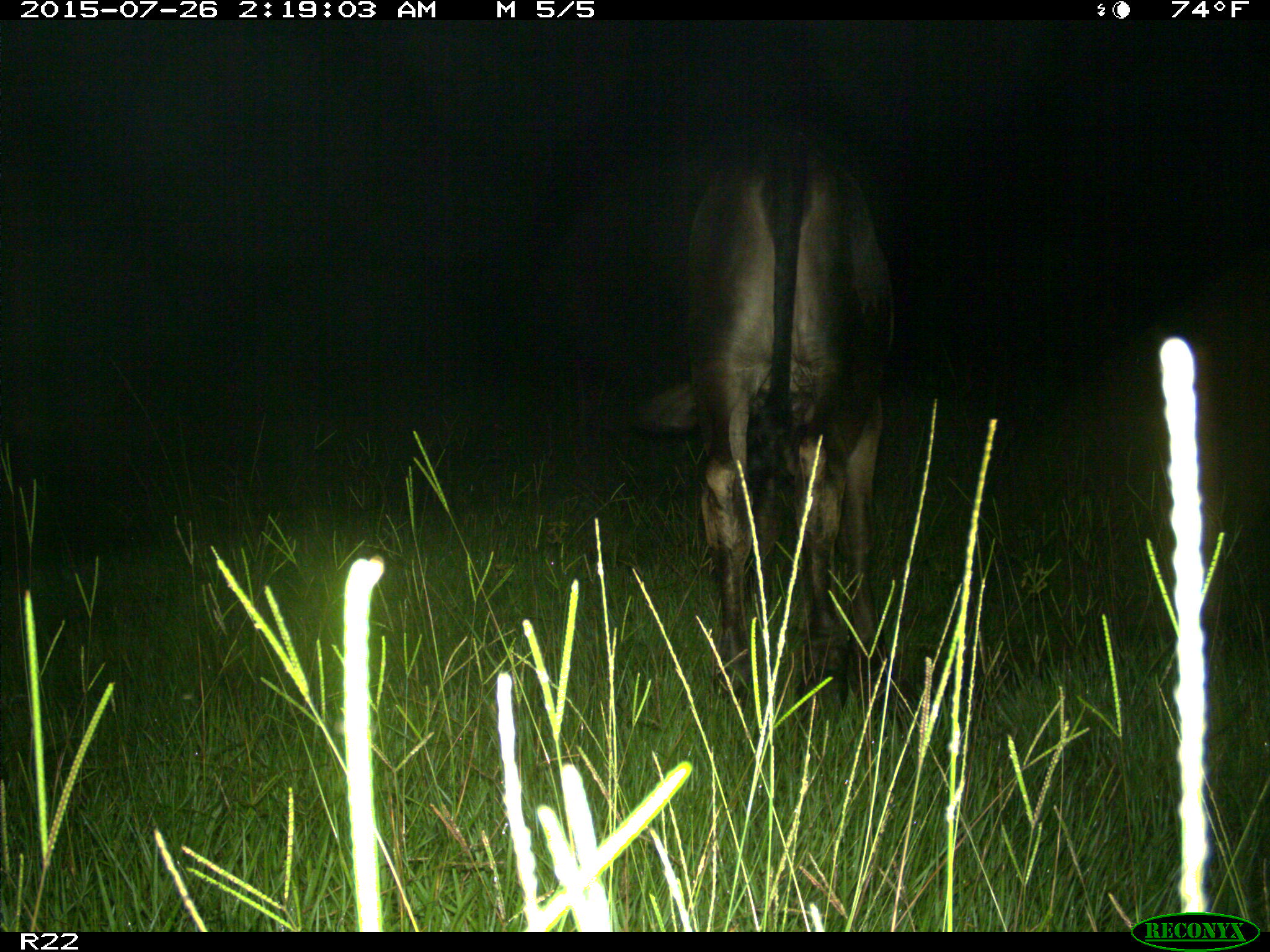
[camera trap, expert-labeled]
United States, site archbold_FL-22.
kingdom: Animalia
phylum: Chordata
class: Mammalia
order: Artiodactyla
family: Bovidae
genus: Bos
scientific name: Bos taurus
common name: domestic cow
Bos taurus (domestic cow).